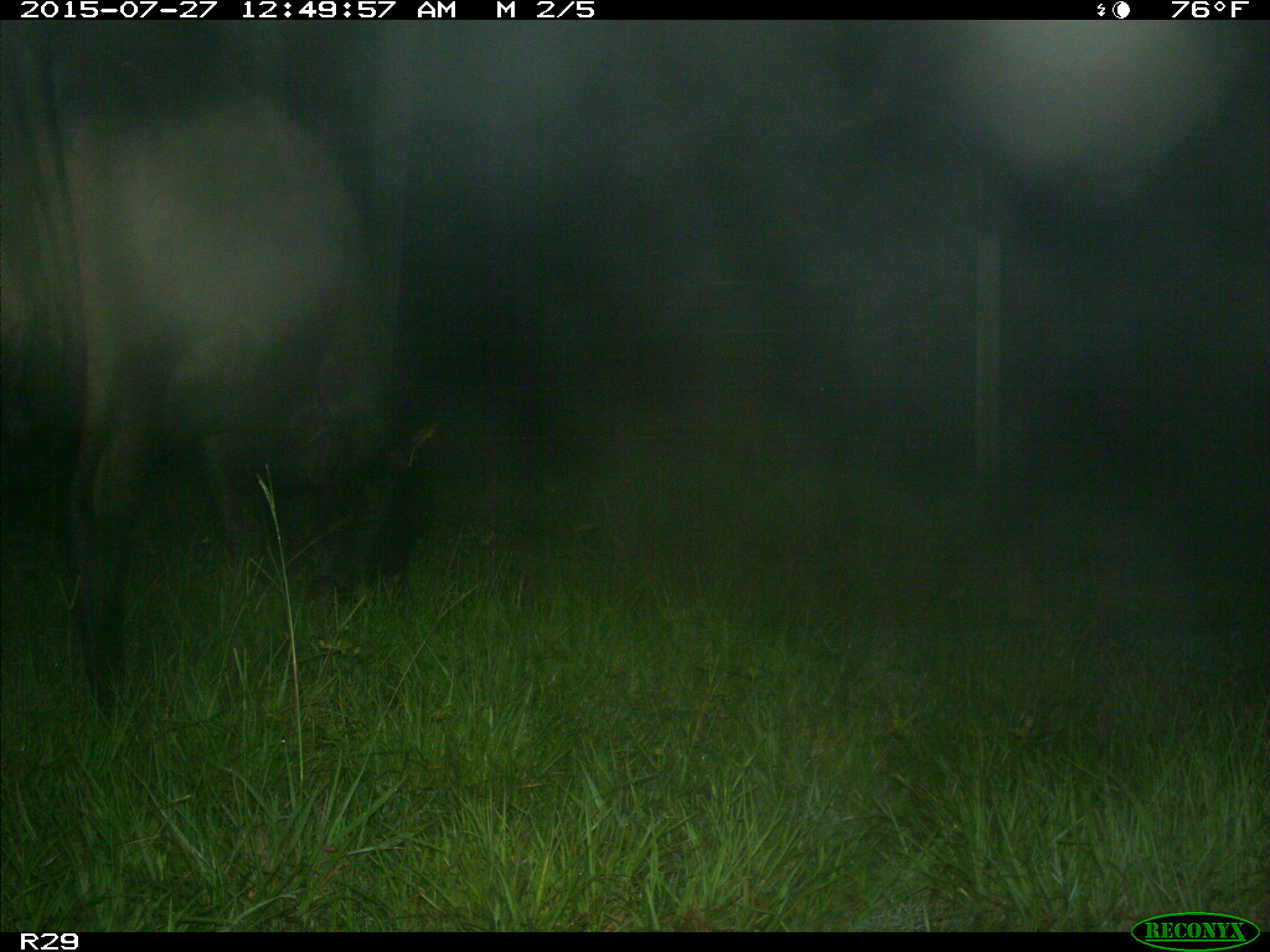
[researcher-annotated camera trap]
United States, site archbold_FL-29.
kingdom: Animalia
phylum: Chordata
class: Mammalia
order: Artiodactyla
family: Bovidae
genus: Bos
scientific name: Bos taurus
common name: domestic cow